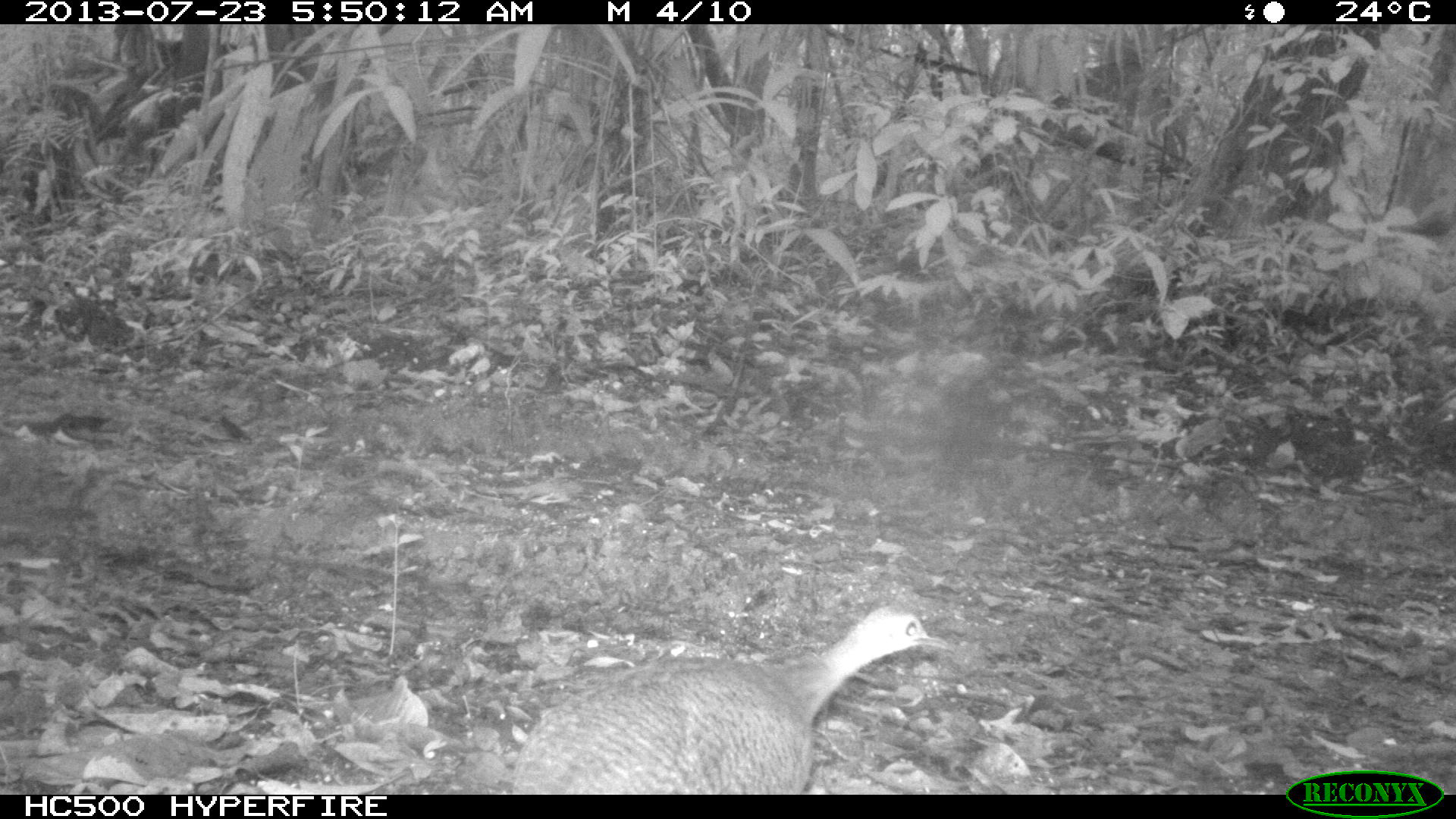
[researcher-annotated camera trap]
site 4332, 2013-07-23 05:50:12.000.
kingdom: Animalia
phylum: Chordata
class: Aves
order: Tinamiformes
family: Tinamidae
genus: Tinamus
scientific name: Tinamus major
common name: great tinamou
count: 1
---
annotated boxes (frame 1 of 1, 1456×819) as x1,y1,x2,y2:
tinamus major: 510,603,948,794